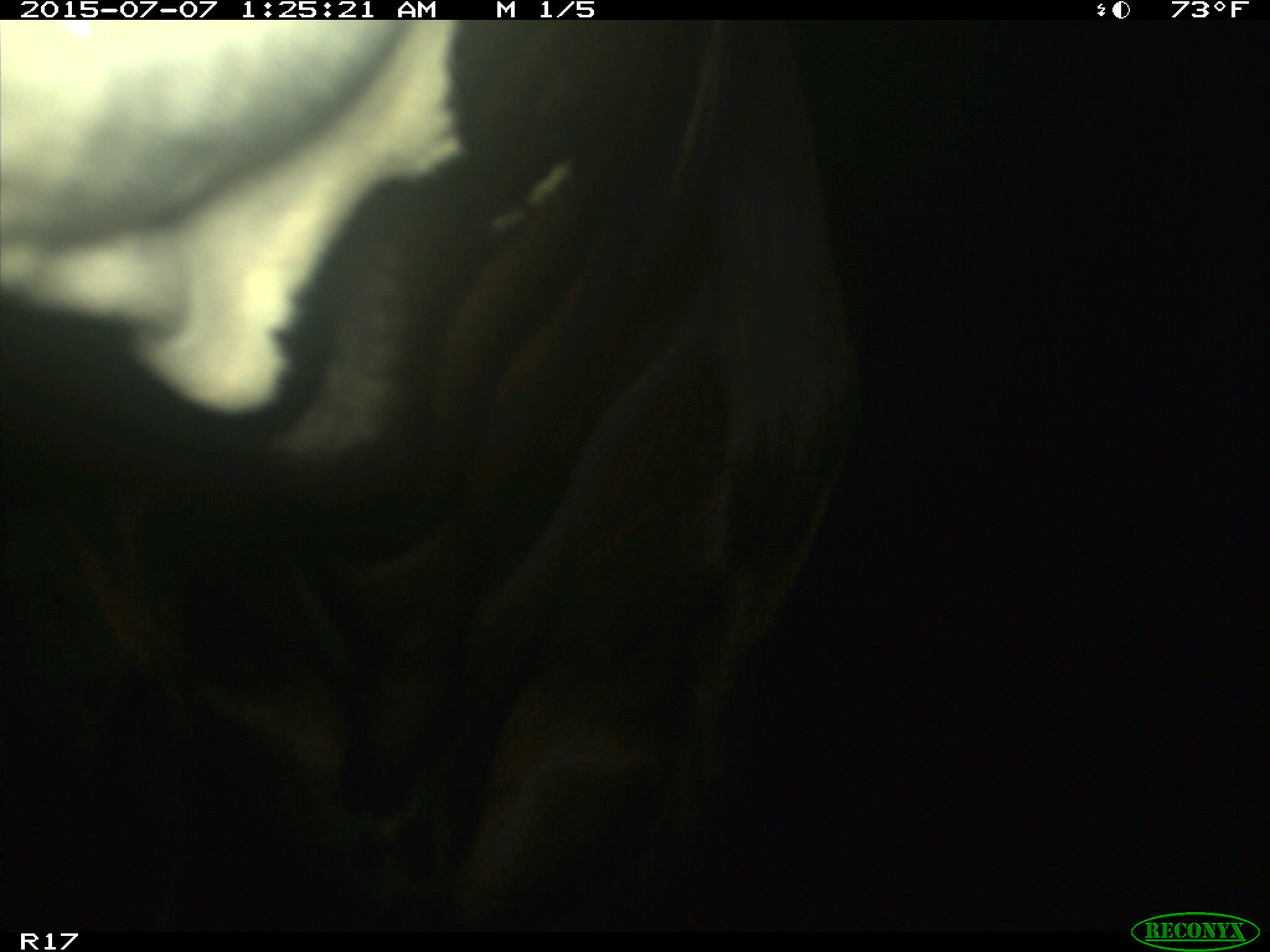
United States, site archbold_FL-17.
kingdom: Animalia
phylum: Chordata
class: Mammalia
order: Artiodactyla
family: Bovidae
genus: Bos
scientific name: Bos taurus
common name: domestic cow